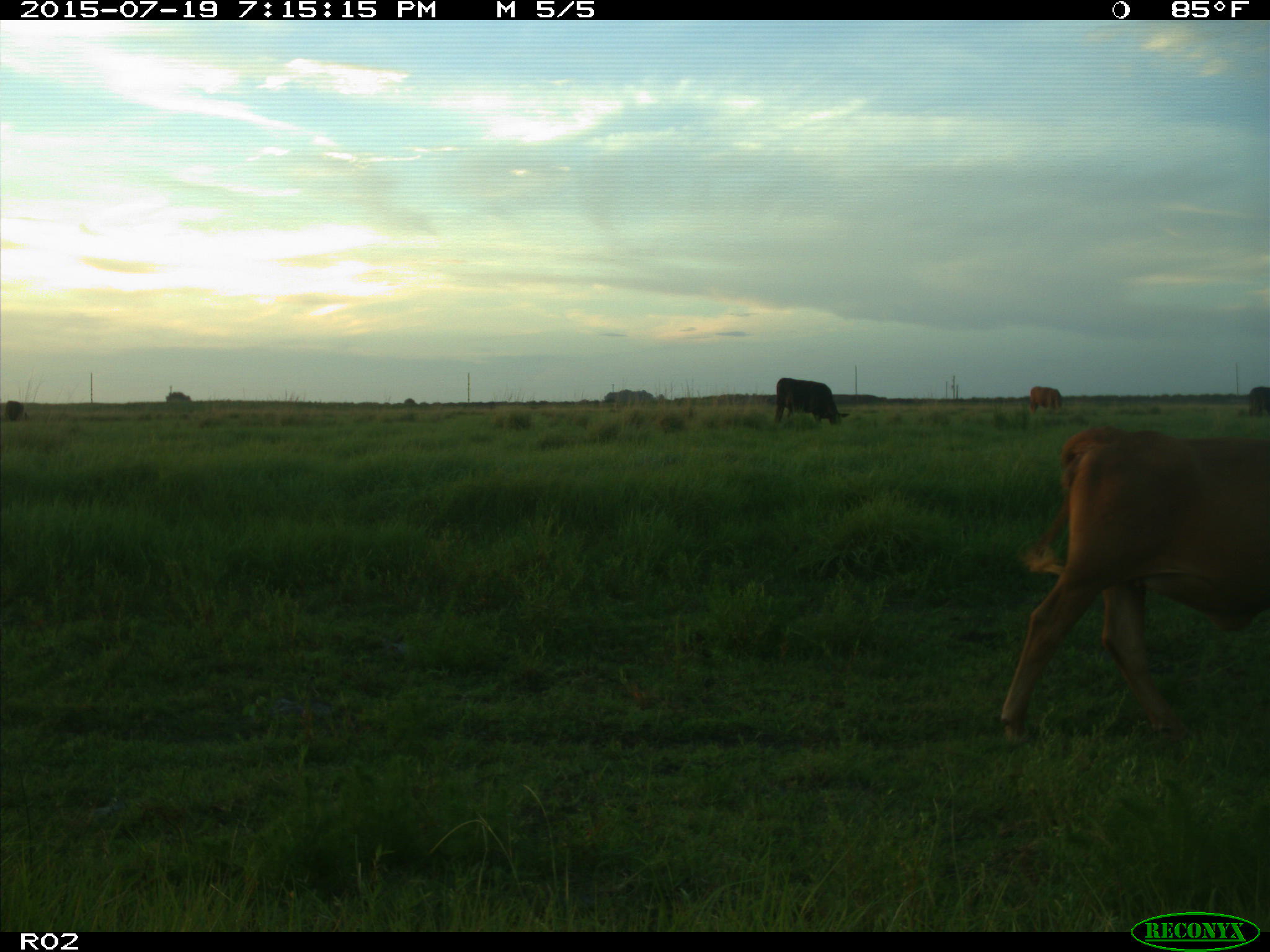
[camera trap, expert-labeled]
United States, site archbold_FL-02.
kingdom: Animalia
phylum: Chordata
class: Mammalia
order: Artiodactyla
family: Bovidae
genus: Bos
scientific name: Bos taurus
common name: domestic cow